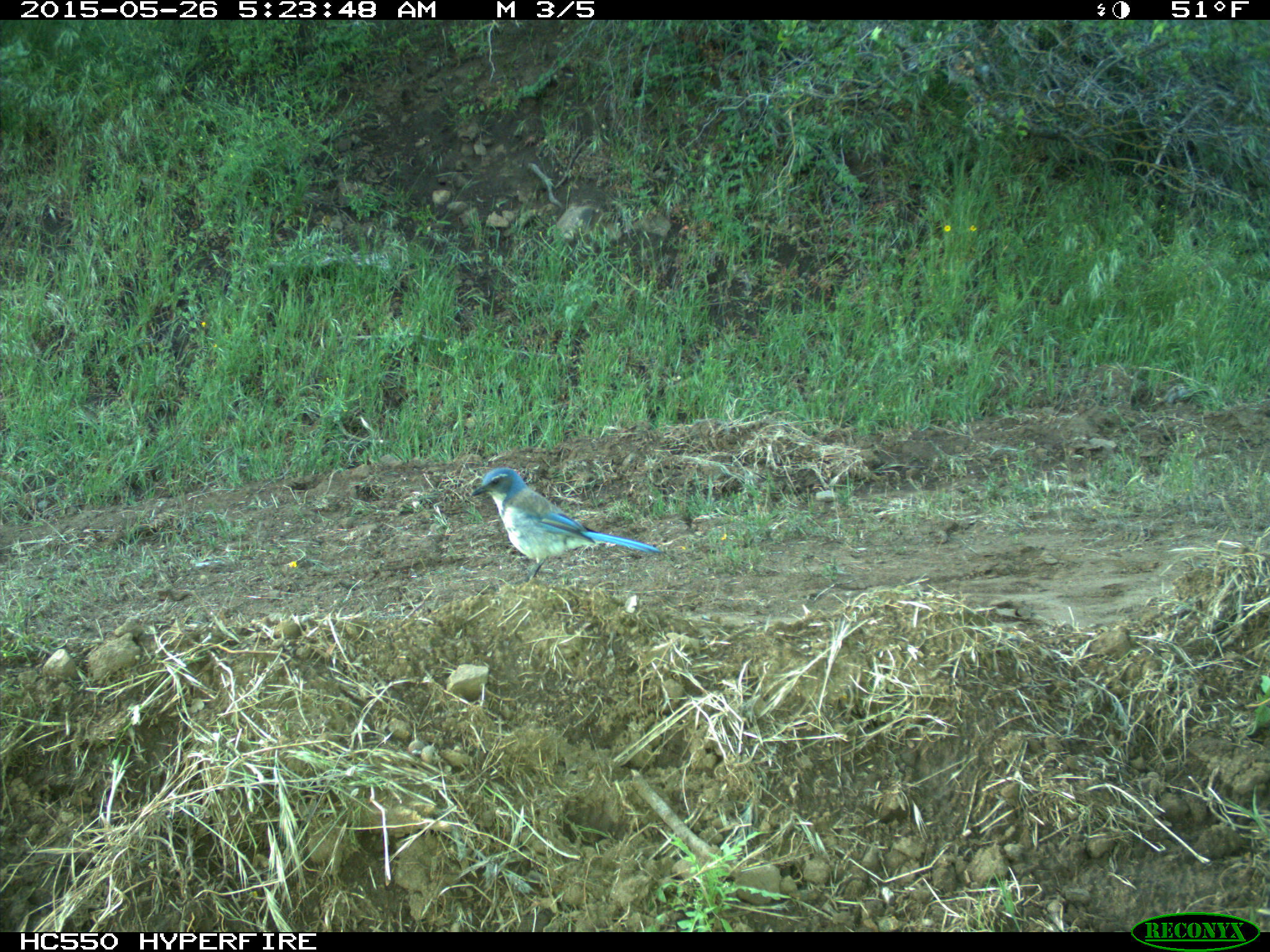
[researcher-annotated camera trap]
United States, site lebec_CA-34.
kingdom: Animalia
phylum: Chordata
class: Aves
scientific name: Aves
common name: birds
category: unidentified bird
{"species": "unidentified bird (birds) (Aves)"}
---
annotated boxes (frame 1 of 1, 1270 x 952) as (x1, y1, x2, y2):
animal: (470, 465, 660, 582)